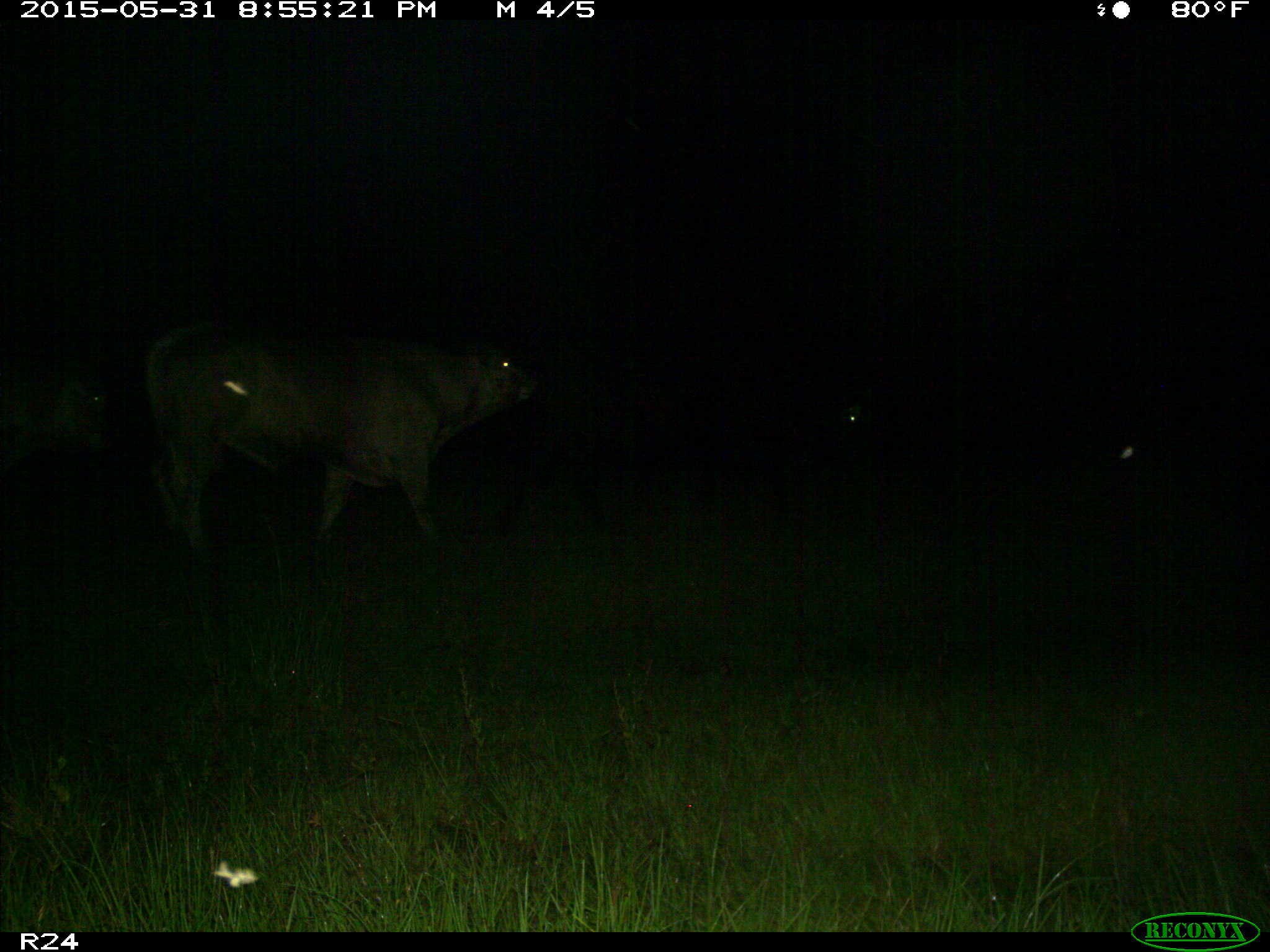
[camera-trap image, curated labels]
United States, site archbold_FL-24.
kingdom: Animalia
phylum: Chordata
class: Mammalia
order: Artiodactyla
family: Bovidae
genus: Bos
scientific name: Bos taurus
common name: domestic cow